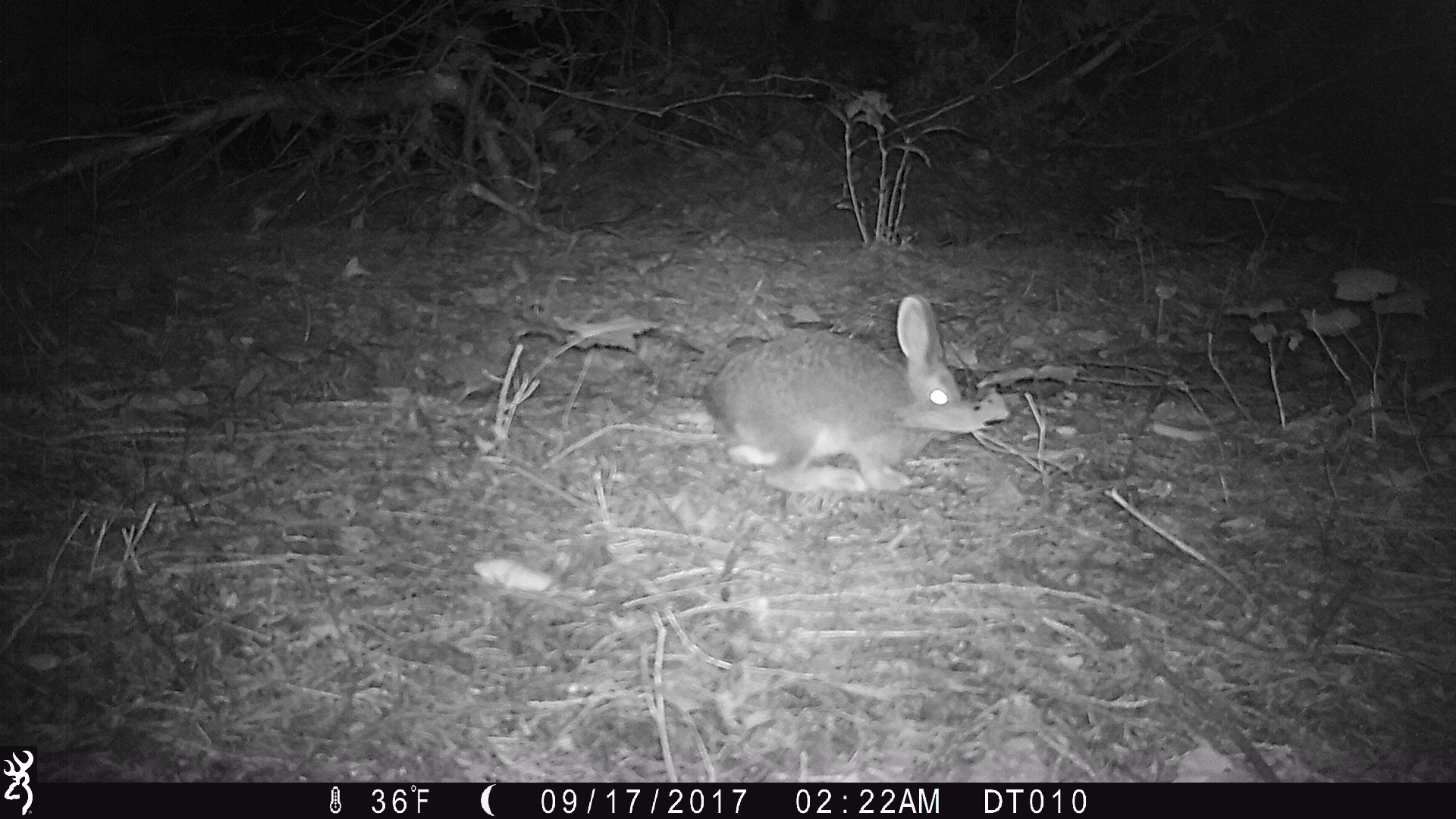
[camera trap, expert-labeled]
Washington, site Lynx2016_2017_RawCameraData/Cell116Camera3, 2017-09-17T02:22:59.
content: unidentified animal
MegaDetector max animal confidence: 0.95